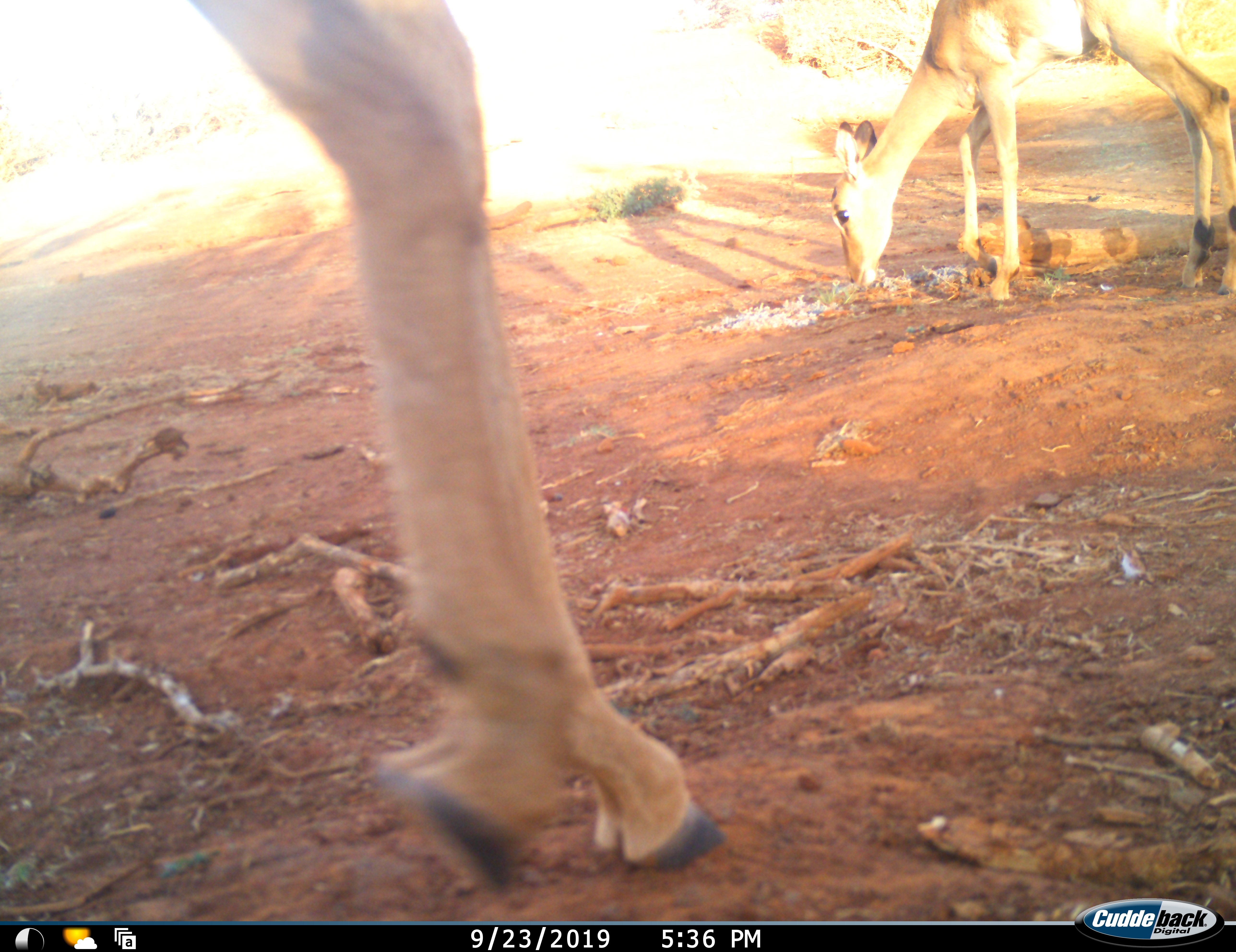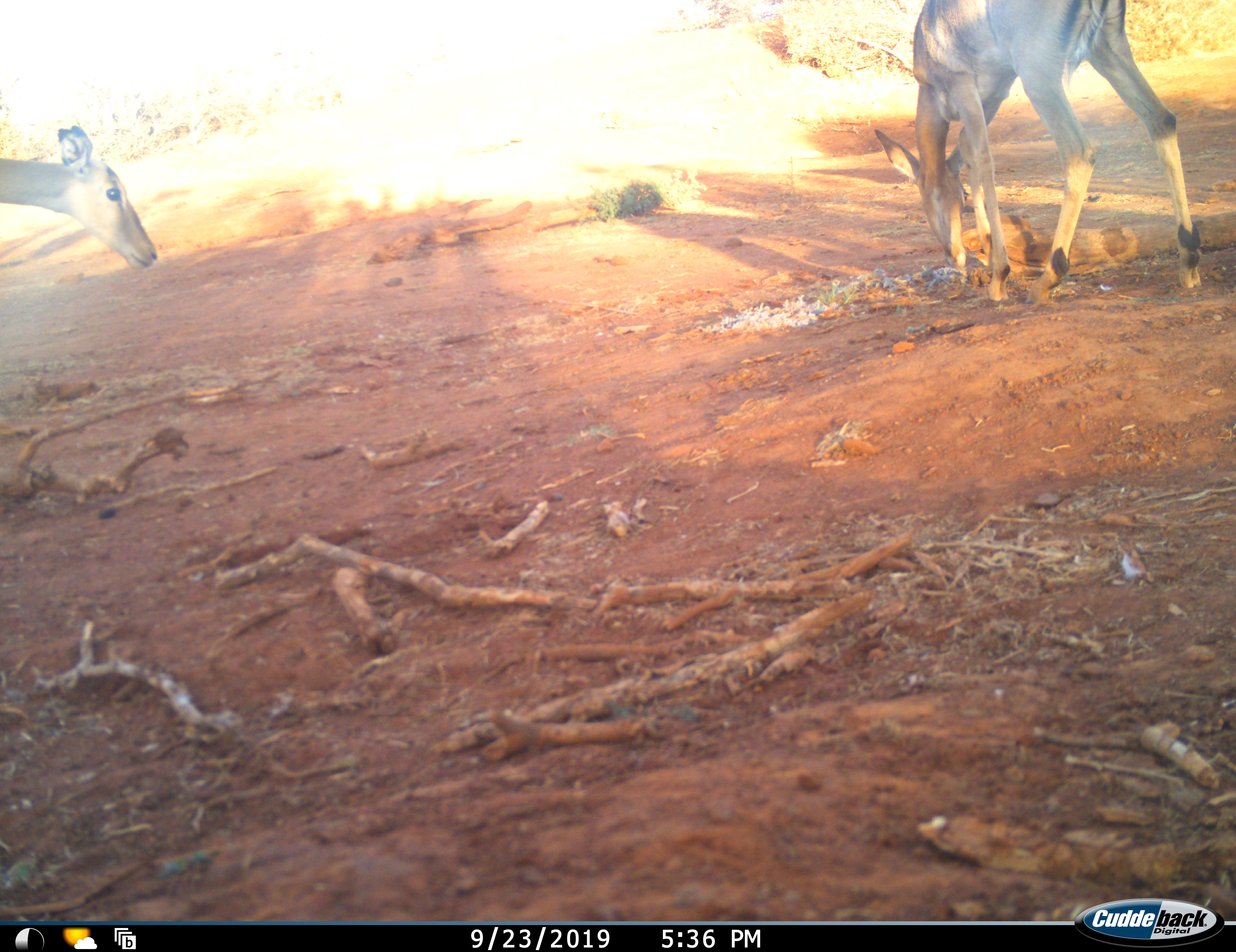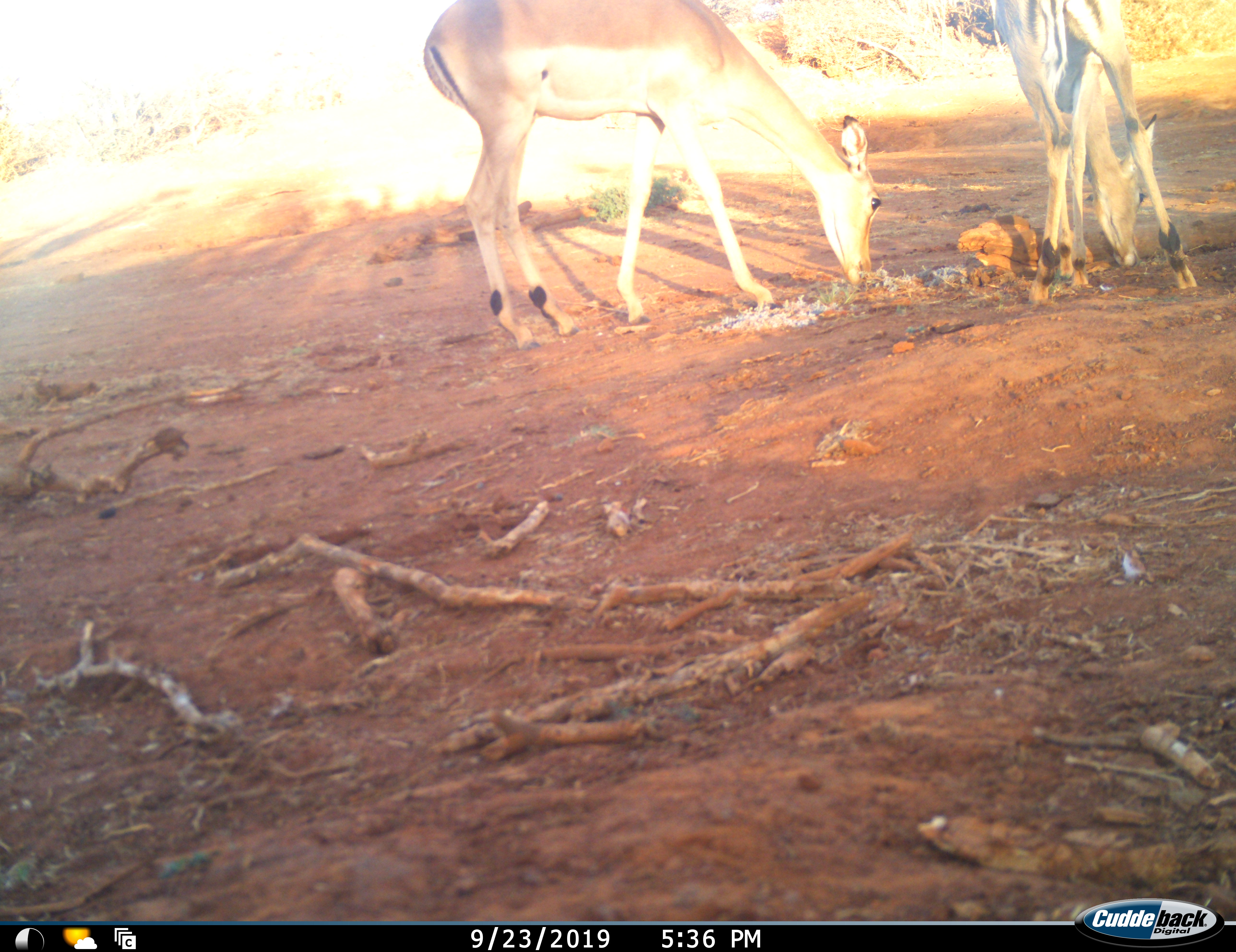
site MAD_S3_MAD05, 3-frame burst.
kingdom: Animalia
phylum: Chordata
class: Mammalia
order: Artiodactyla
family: Bovidae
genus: Aepyceros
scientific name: Aepyceros melampus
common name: impala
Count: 2.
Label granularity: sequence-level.